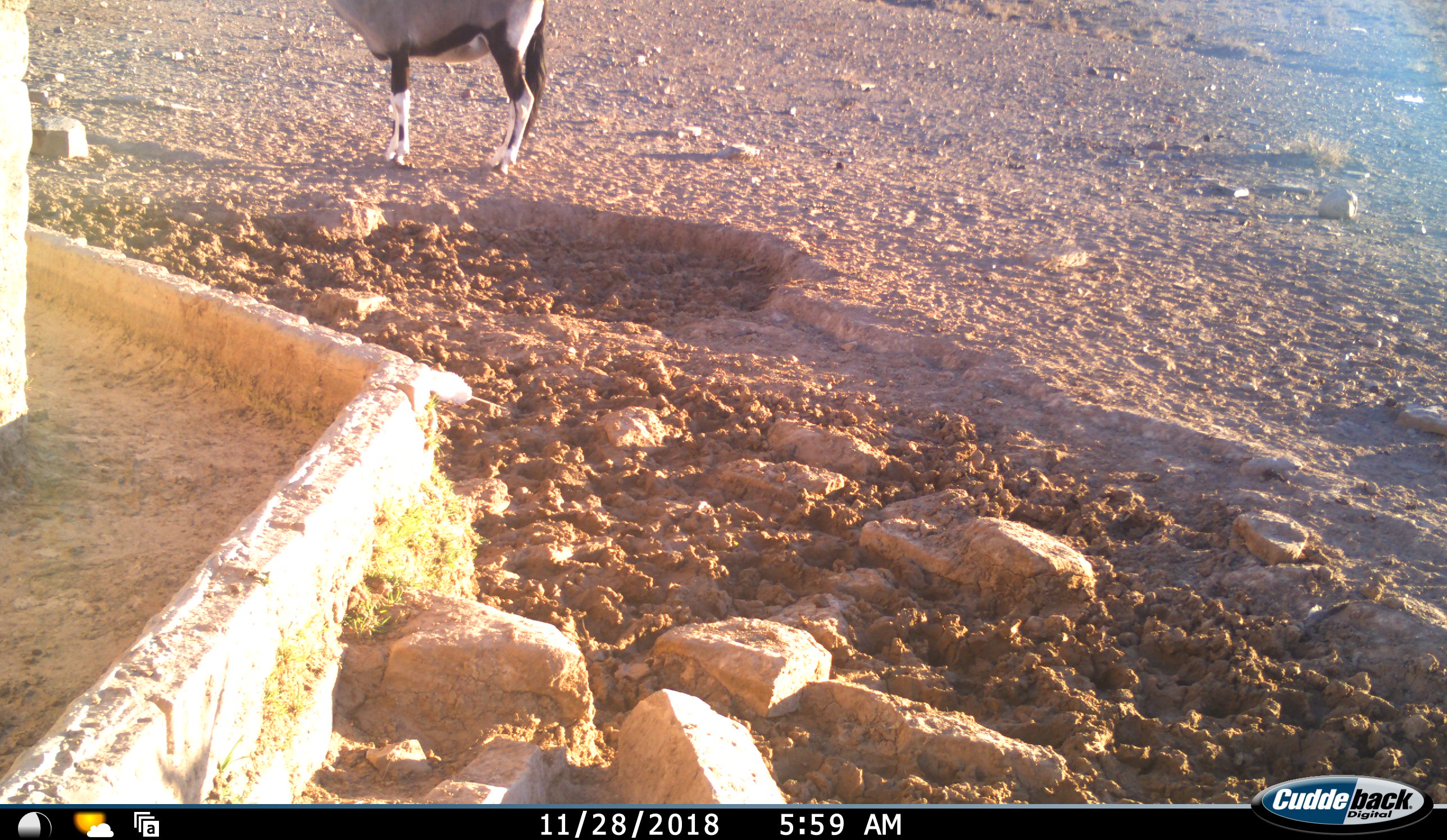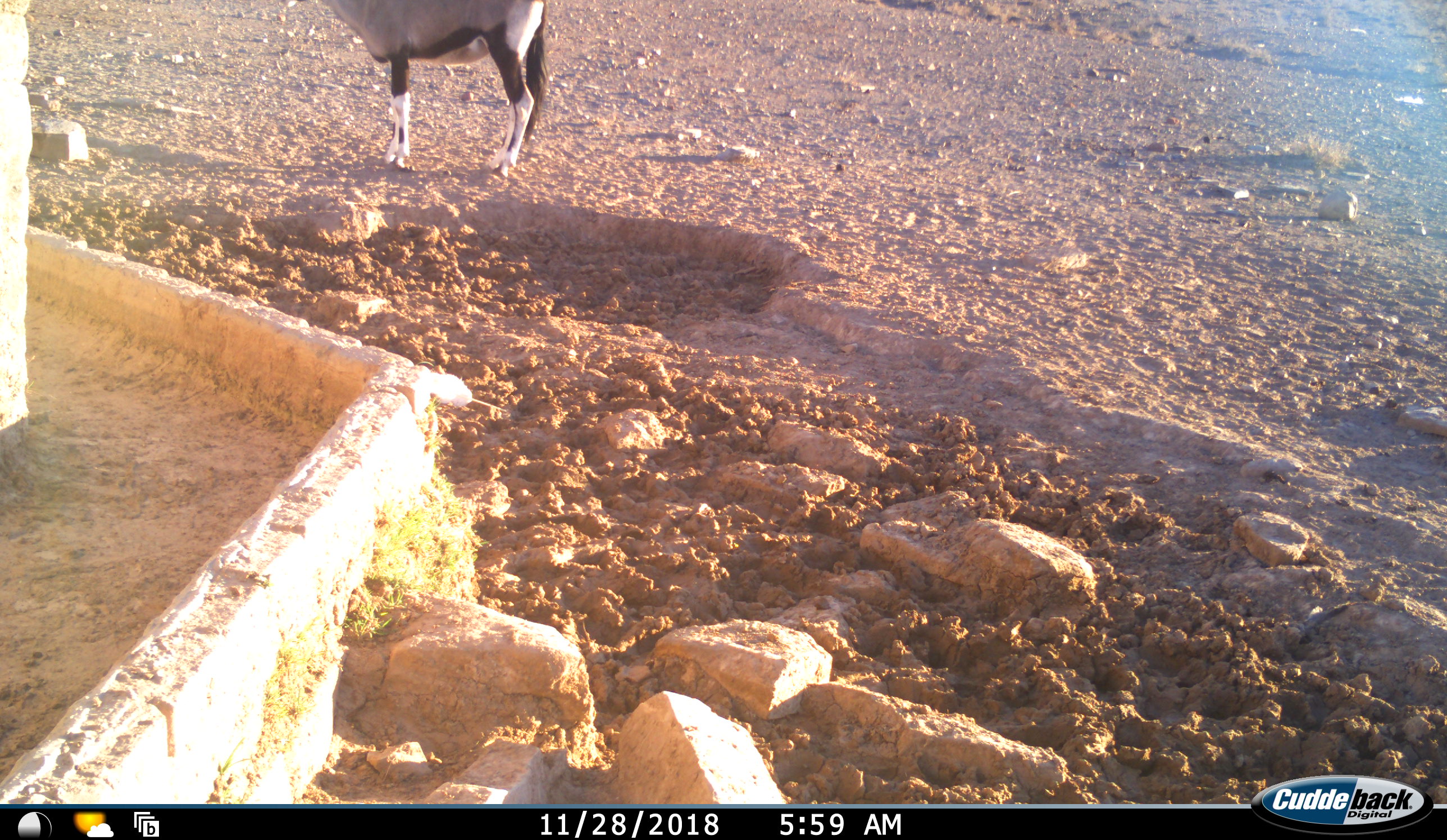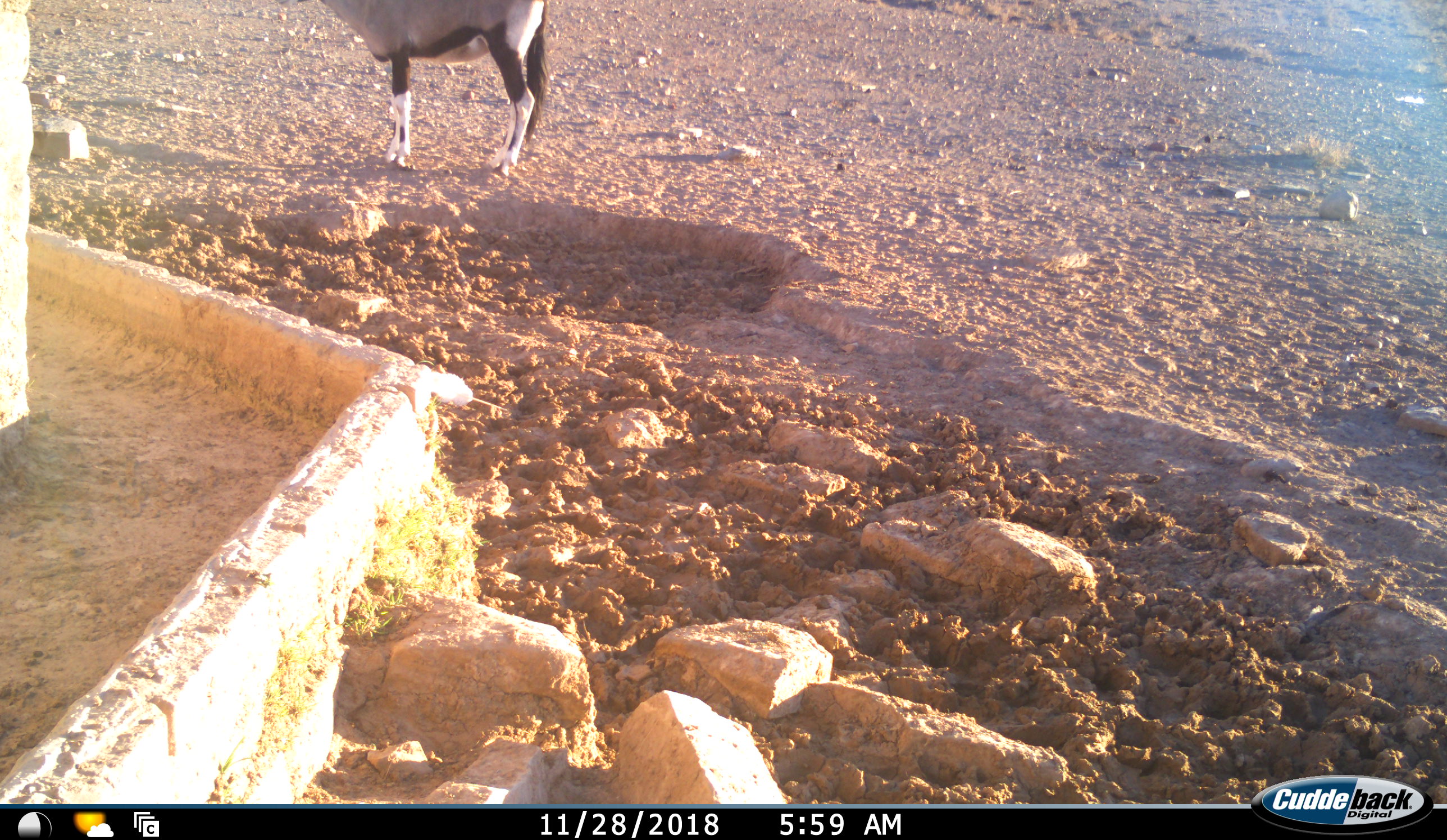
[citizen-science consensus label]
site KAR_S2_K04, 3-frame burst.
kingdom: Animalia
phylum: Chordata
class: Mammalia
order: Artiodactyla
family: Bovidae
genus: Oryx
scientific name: Oryx gazella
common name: gemsbok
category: oryx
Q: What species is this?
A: Oryx (gemsbok) (Oryx gazella).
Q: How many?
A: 1.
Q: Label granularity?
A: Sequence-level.